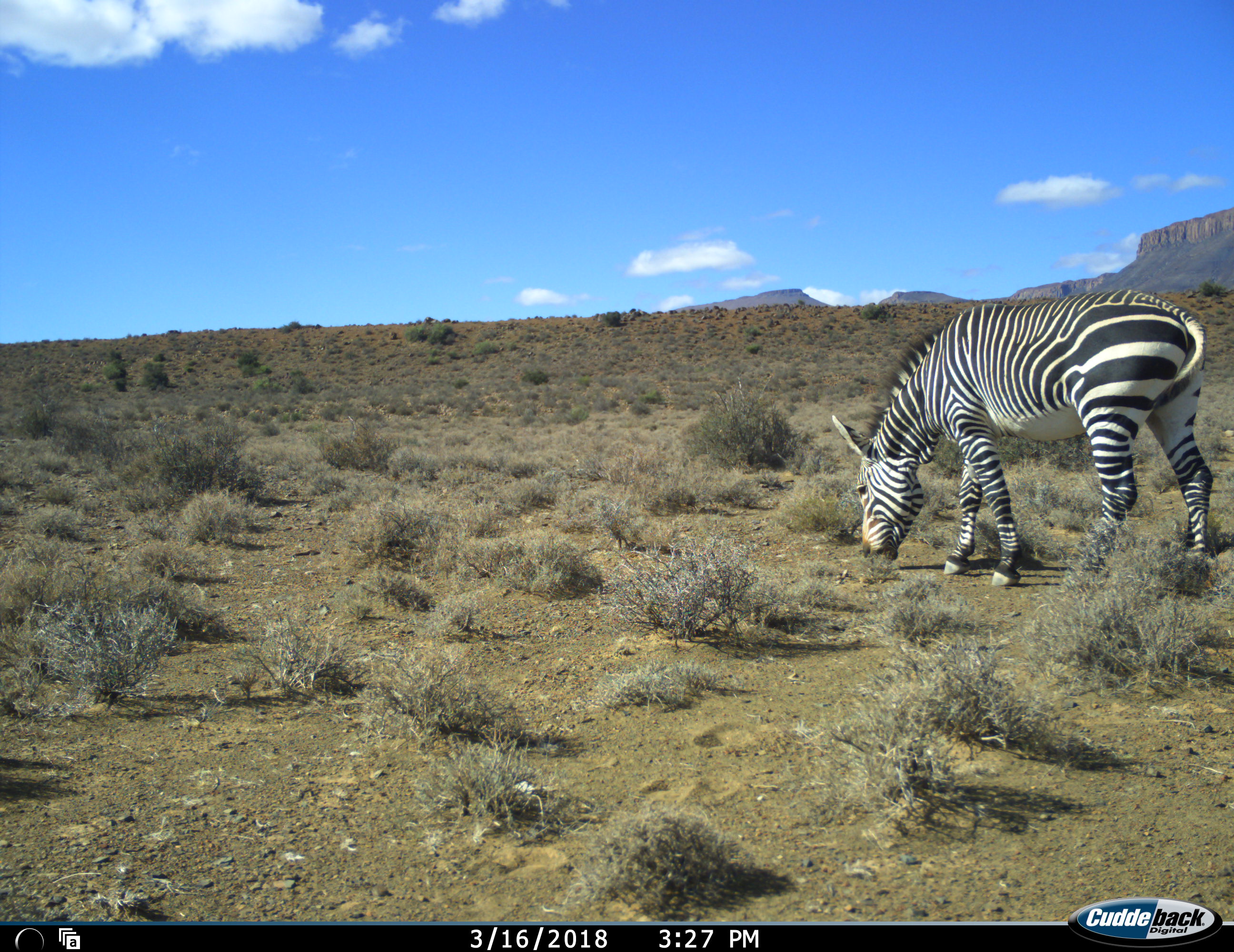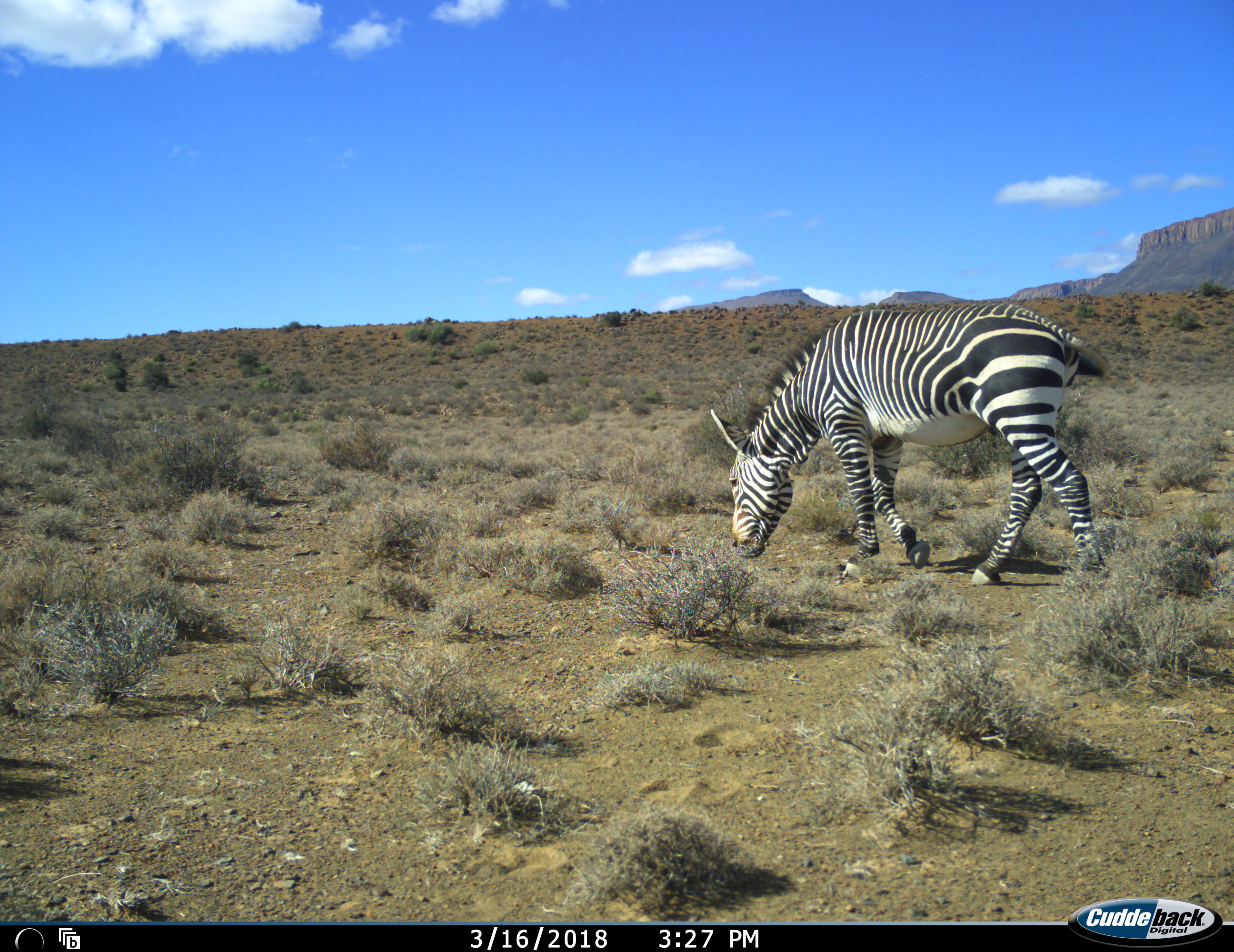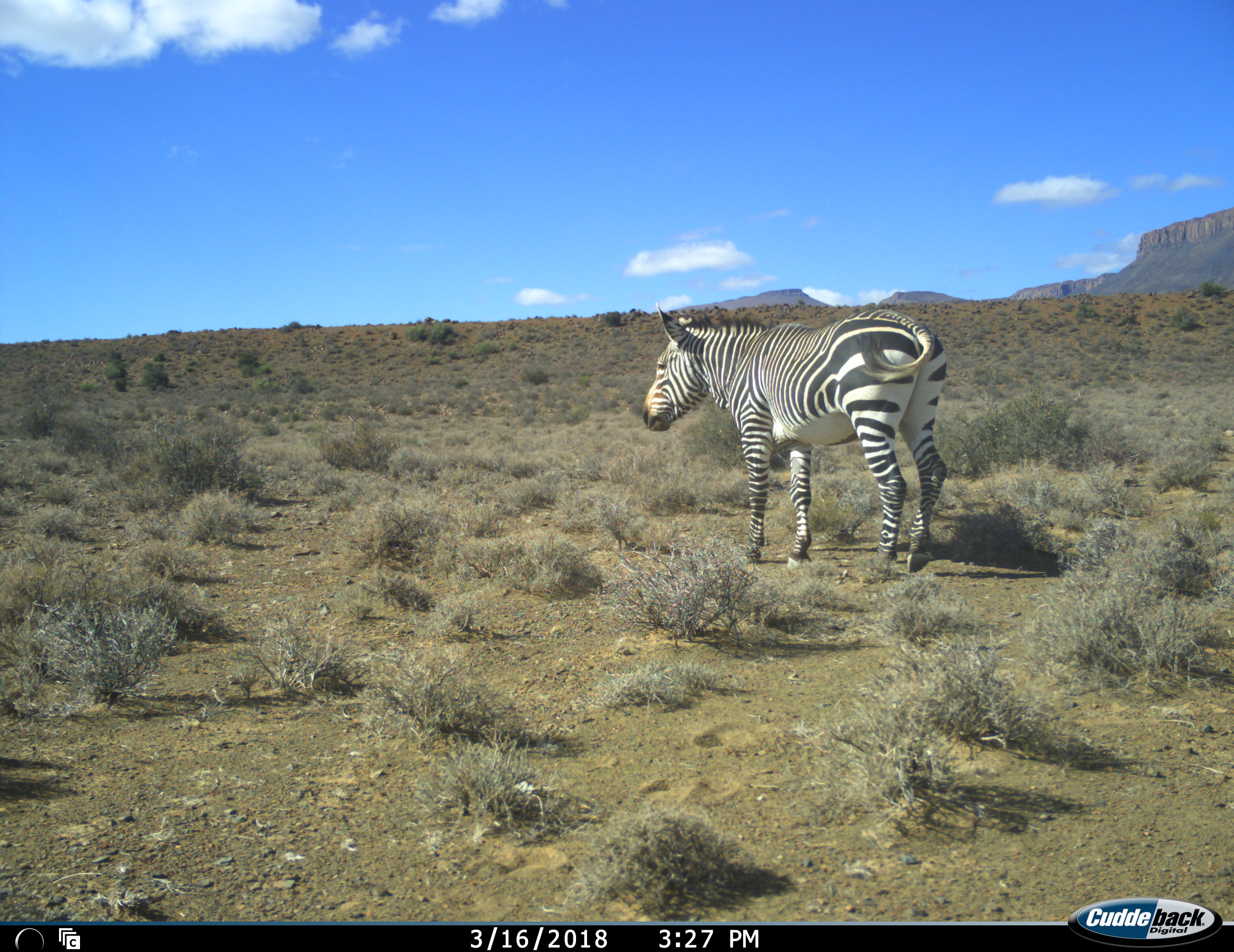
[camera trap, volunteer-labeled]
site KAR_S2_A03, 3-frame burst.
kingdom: Animalia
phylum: Chordata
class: Mammalia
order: Perissodactyla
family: Equidae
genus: Equus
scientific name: Equus zebra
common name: mountain zebra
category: zebramountain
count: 1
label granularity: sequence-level